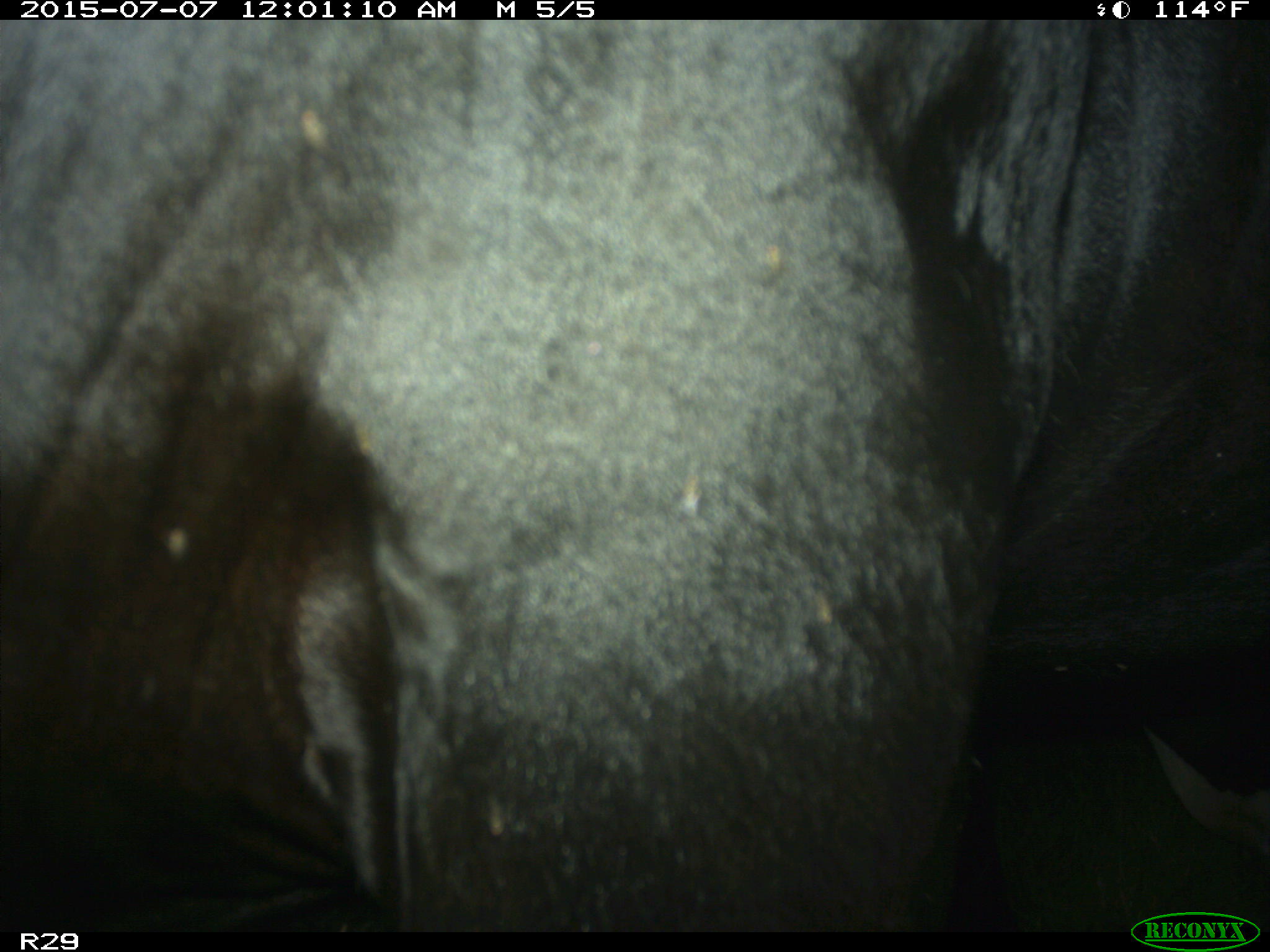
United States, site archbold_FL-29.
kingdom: Animalia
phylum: Chordata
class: Mammalia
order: Artiodactyla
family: Bovidae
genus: Bos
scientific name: Bos taurus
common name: domestic cow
Bos taurus (domestic cow).